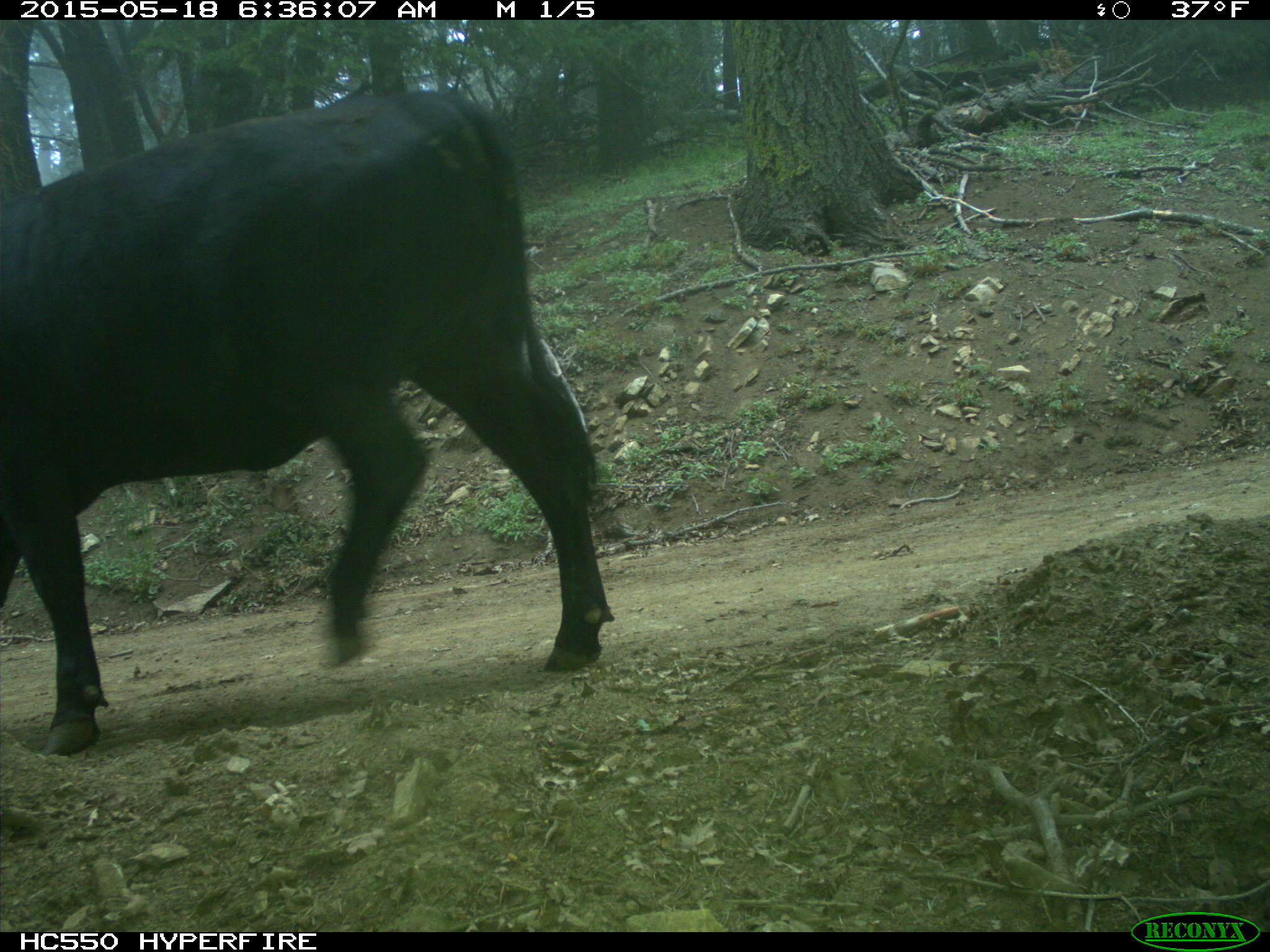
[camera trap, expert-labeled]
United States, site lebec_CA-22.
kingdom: Animalia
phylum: Chordata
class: Mammalia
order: Artiodactyla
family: Bovidae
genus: Bos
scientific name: Bos taurus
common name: domestic cow